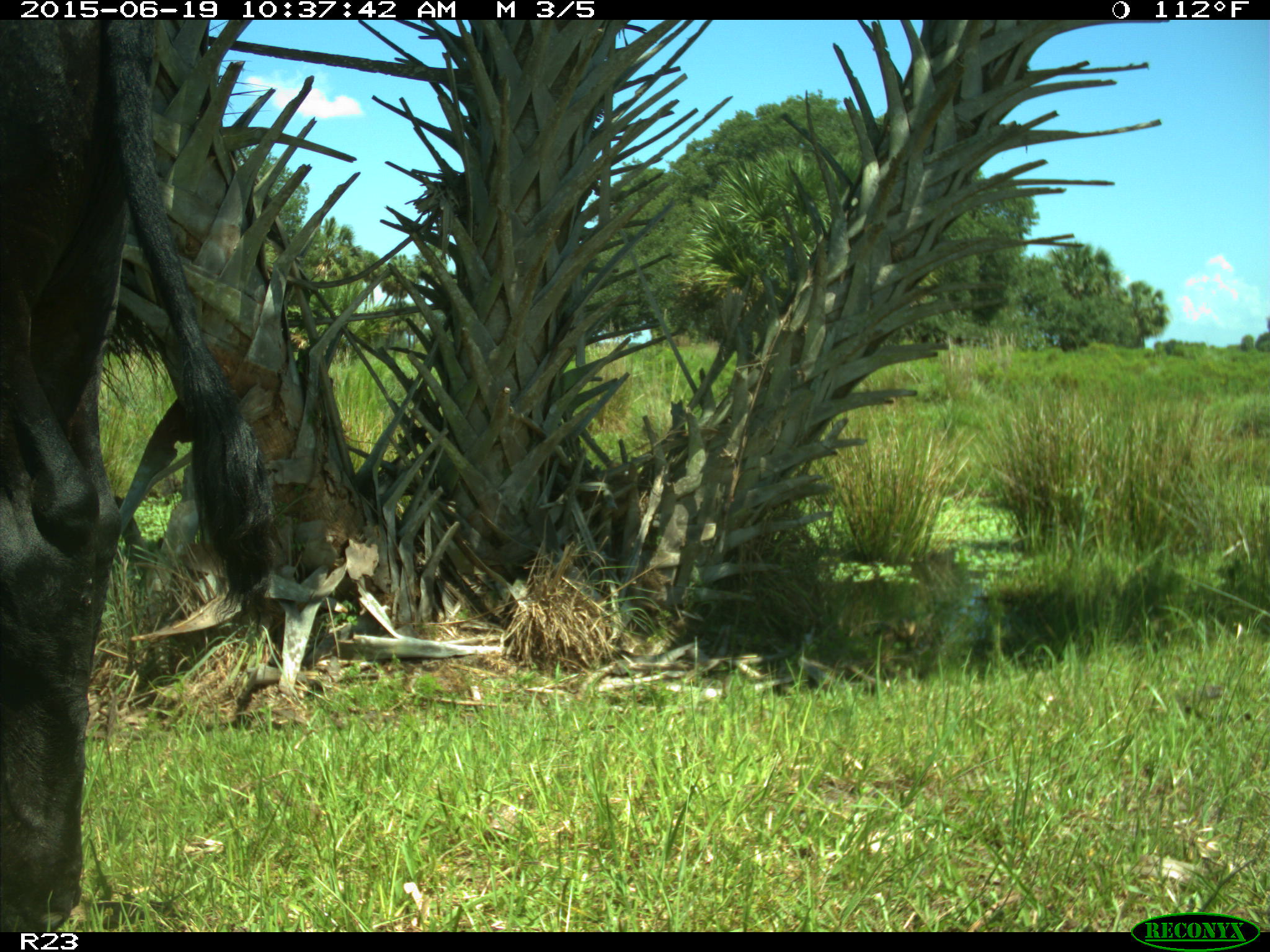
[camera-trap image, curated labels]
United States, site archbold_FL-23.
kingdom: Animalia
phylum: Chordata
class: Mammalia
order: Artiodactyla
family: Bovidae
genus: Bos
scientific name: Bos taurus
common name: domestic cow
Bos taurus (domestic cow).